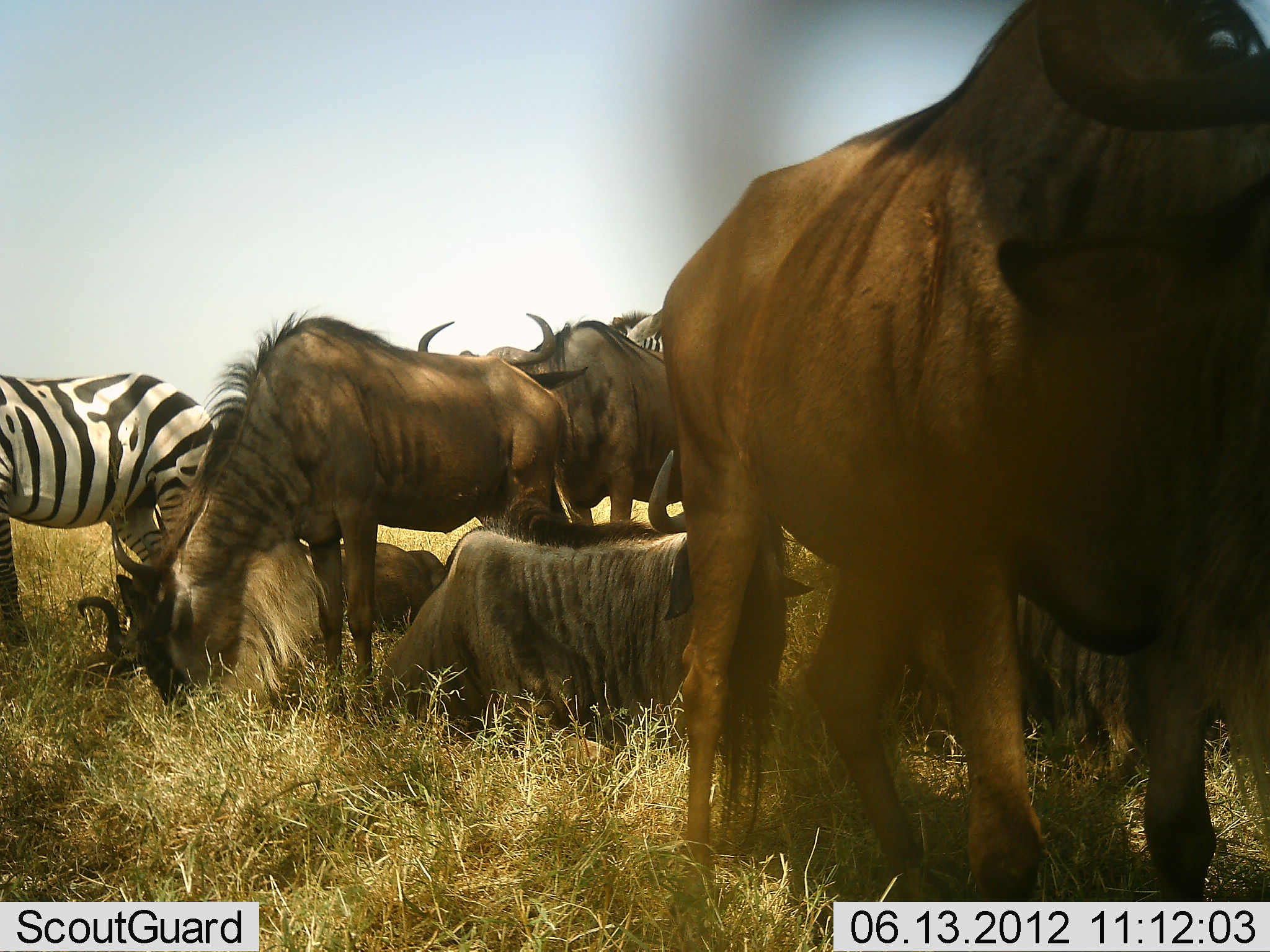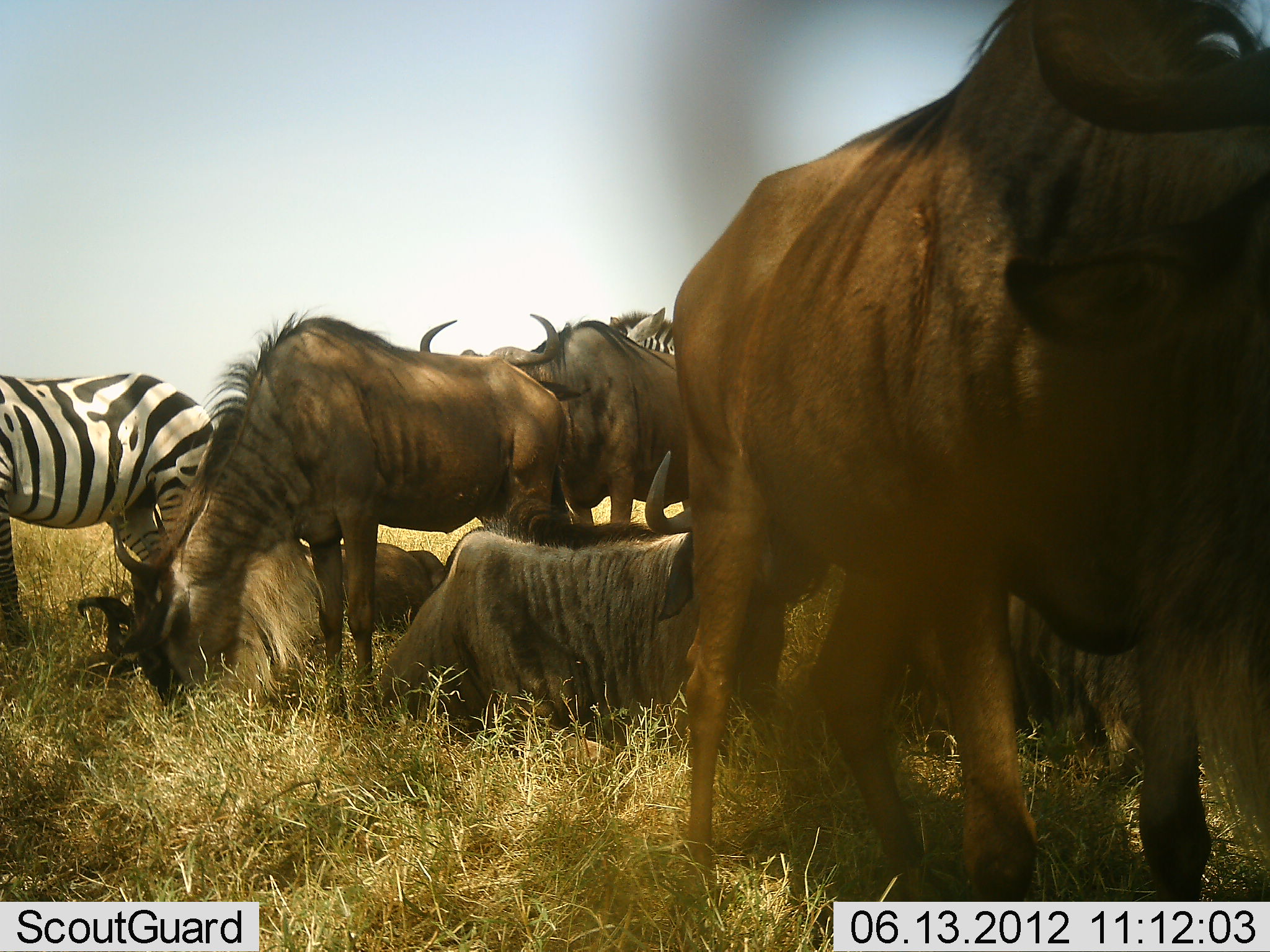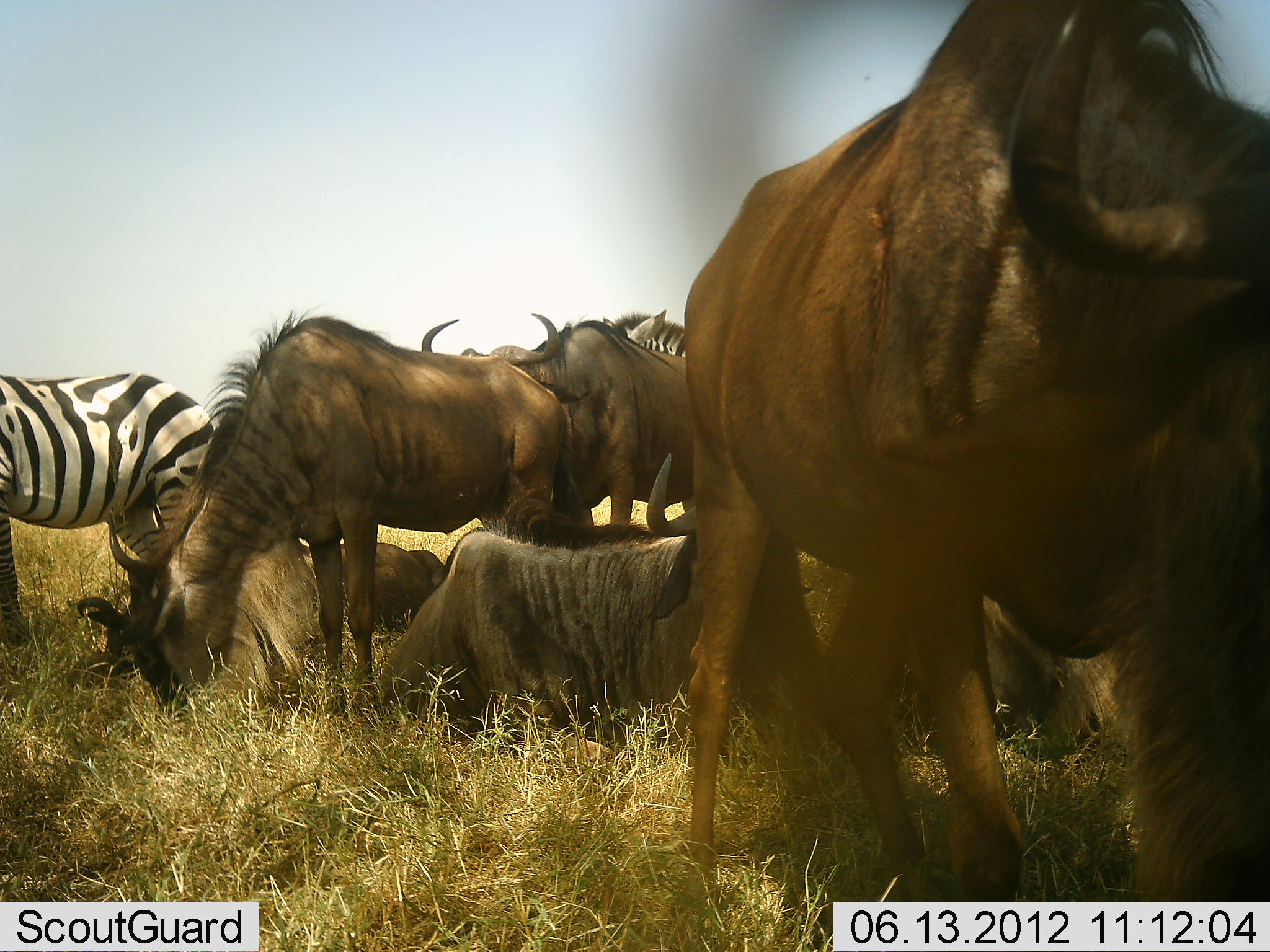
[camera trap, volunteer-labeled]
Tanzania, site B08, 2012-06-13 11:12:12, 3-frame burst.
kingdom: Animalia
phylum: Chordata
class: Mammalia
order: Artiodactyla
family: Bovidae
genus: Connochaetes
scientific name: Connochaetes taurinus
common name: blue wildebeest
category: wildebeest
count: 6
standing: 82%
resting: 91%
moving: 0%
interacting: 0%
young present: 0%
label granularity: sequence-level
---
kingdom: Animalia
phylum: Chordata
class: Mammalia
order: Perissodactyla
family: Equidae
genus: Equus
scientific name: Equus quagga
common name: plains zebra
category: zebra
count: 2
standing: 100%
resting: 0%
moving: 0%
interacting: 0%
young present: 0%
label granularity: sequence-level